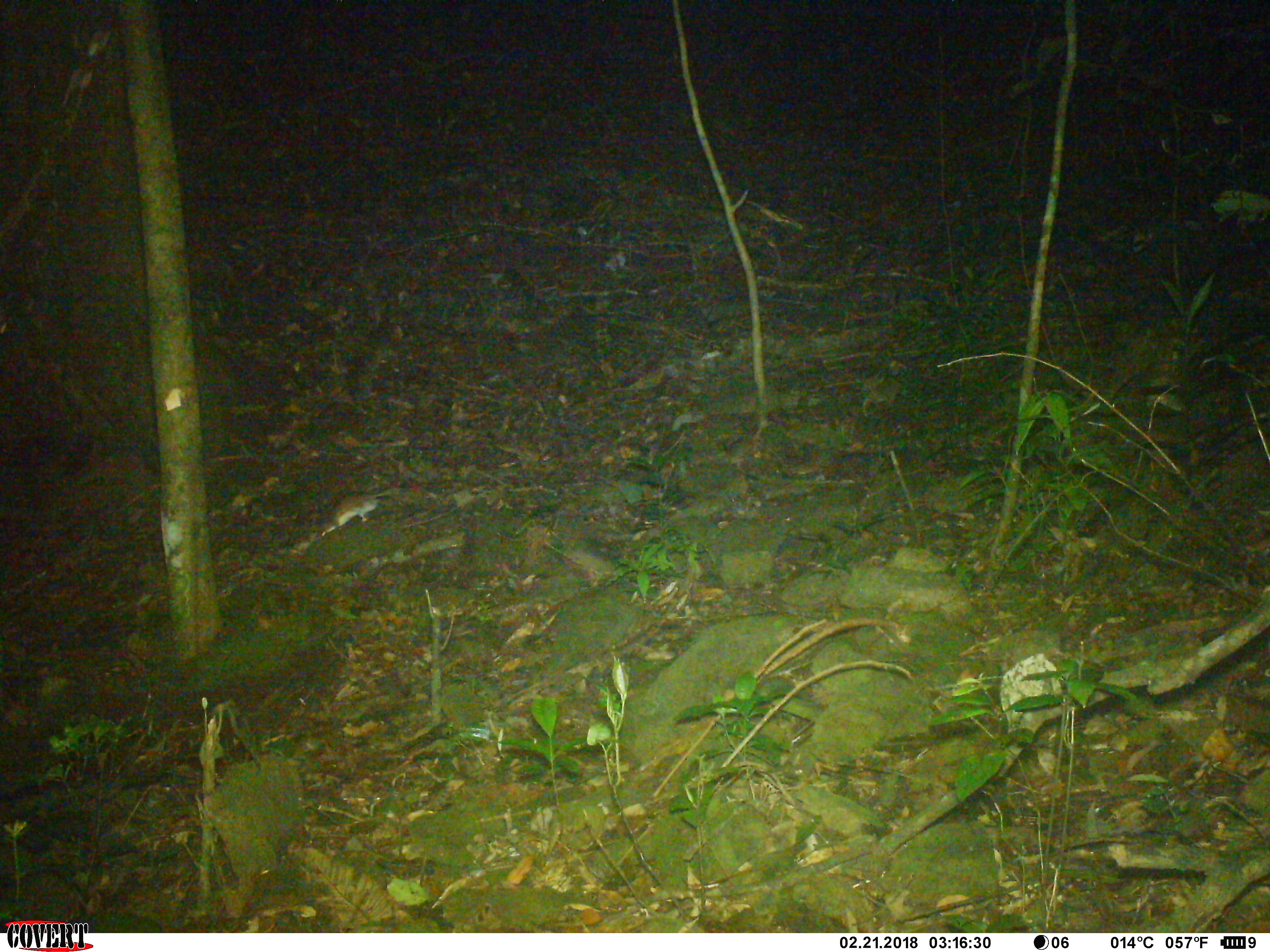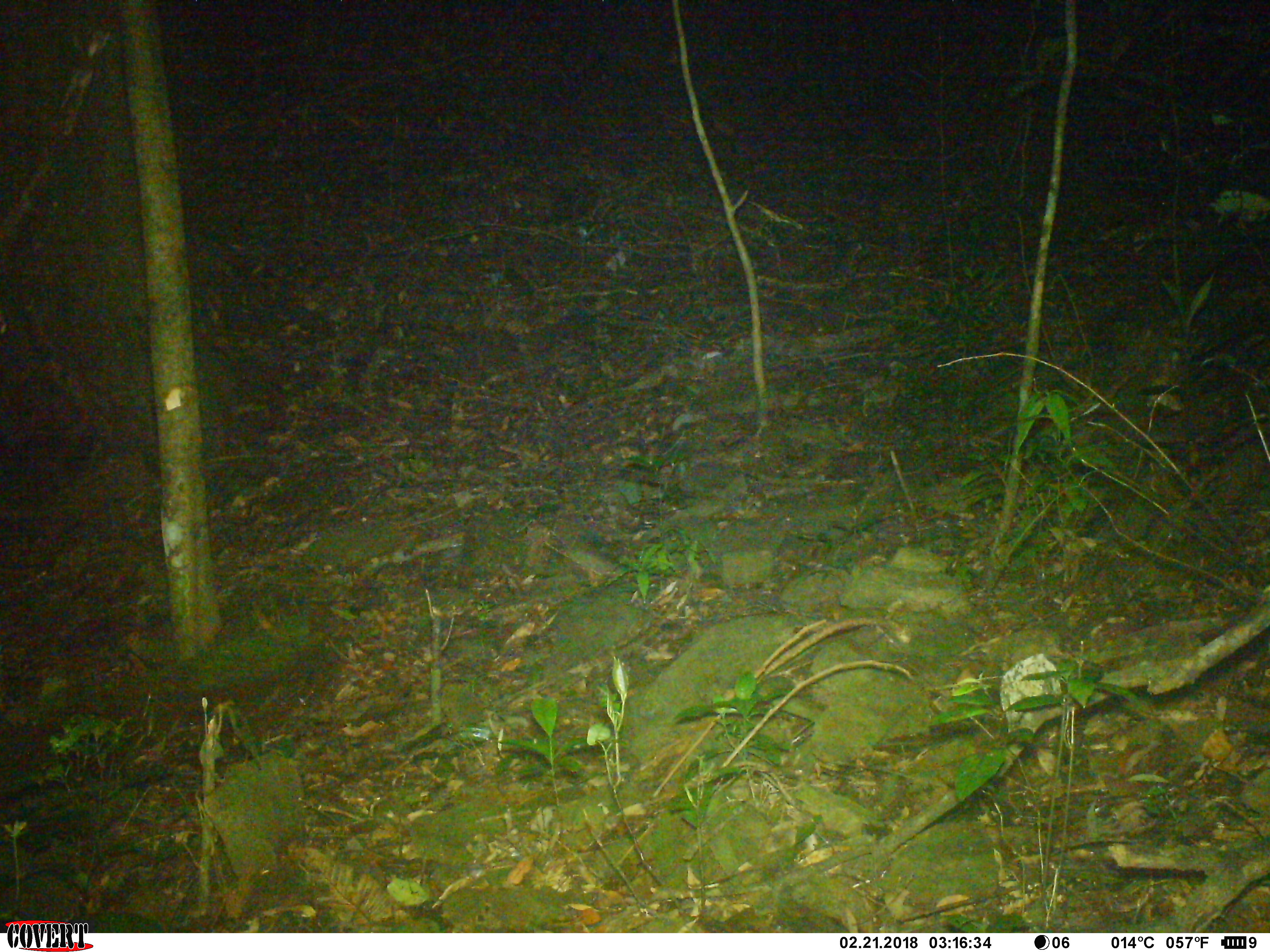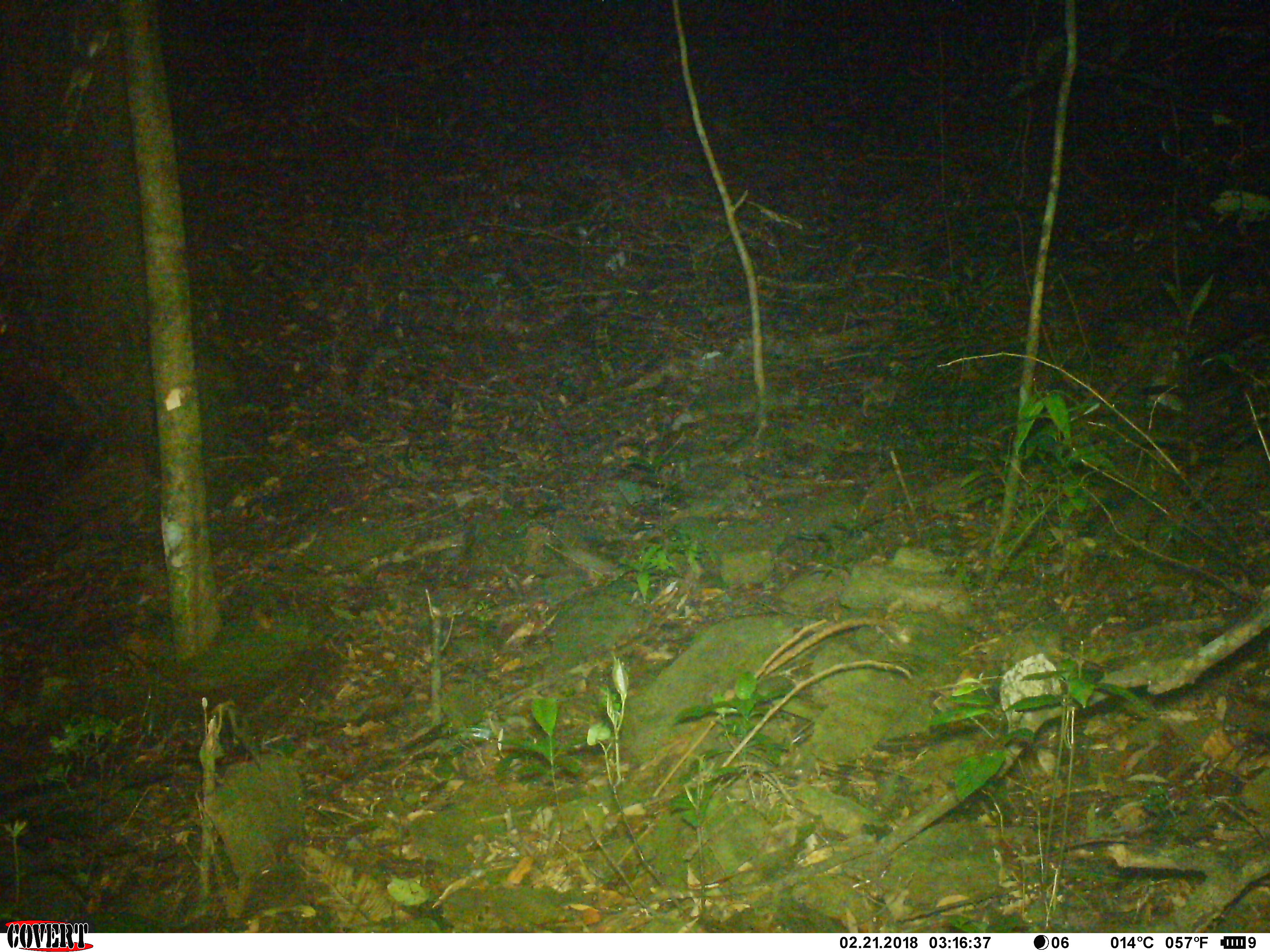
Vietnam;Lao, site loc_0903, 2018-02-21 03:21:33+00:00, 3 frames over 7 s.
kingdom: Animalia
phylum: Chordata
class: Mammalia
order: Rodentia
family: Muridae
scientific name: Muridae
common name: old-world mice and rats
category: unidentified murid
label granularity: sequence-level